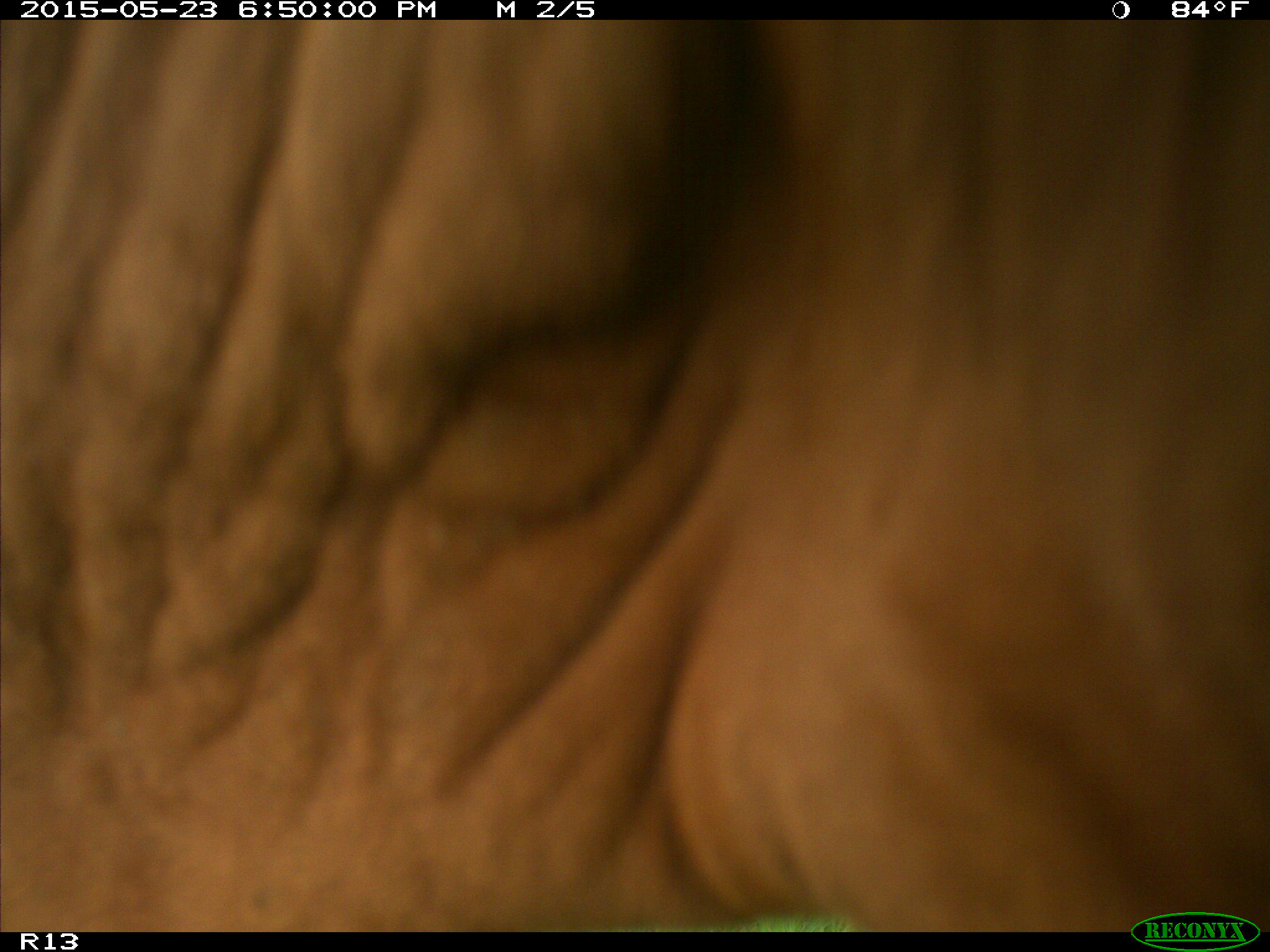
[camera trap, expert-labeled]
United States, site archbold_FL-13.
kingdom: Animalia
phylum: Chordata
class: Mammalia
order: Artiodactyla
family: Bovidae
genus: Bos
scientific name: Bos taurus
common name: domestic cow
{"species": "Bos taurus (domestic cow)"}